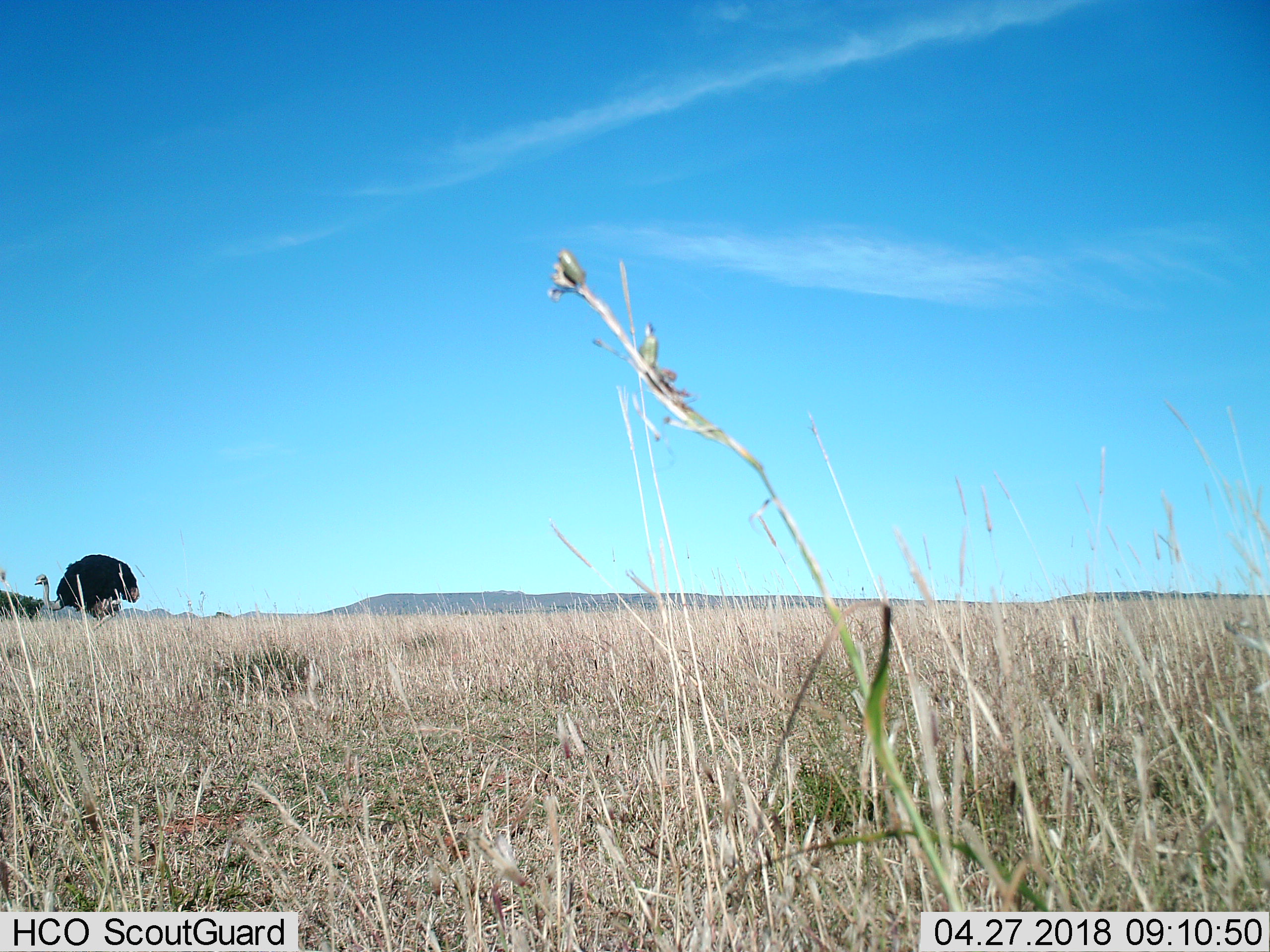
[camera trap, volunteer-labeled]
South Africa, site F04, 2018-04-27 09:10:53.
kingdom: Animalia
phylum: Chordata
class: Aves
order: Struthioniformes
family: Struthionidae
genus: Struthio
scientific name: Struthio camelus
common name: ostrich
Ostrich (Struthio camelus), count 1. Behavior (volunteer vote fractions): standing 33%, resting 0%, moving 67%, interacting 0%. Young present (vote fraction): 0%. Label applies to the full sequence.